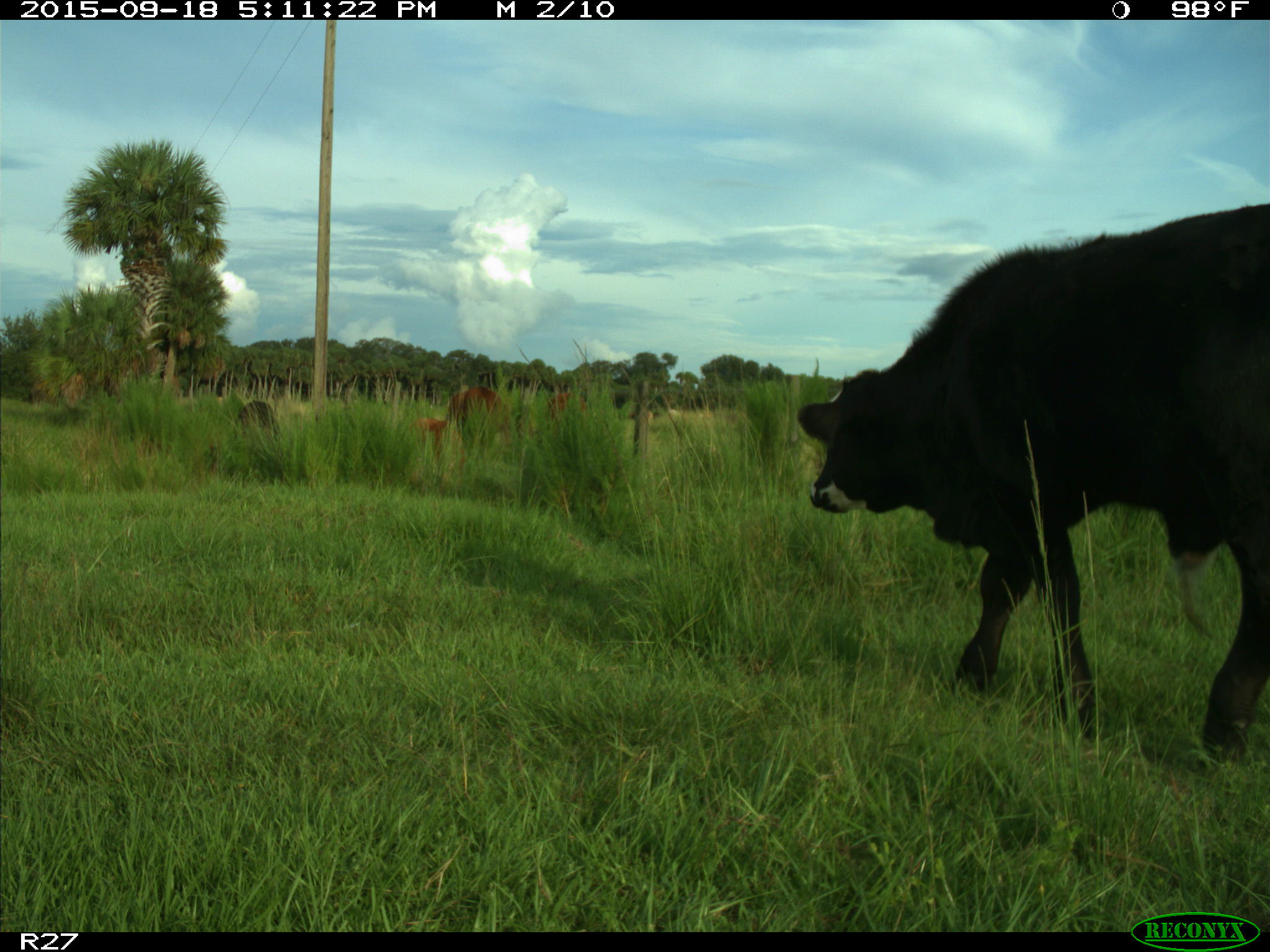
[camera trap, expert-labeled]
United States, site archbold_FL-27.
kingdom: Animalia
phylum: Chordata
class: Mammalia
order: Artiodactyla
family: Bovidae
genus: Bos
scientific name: Bos taurus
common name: domestic cow